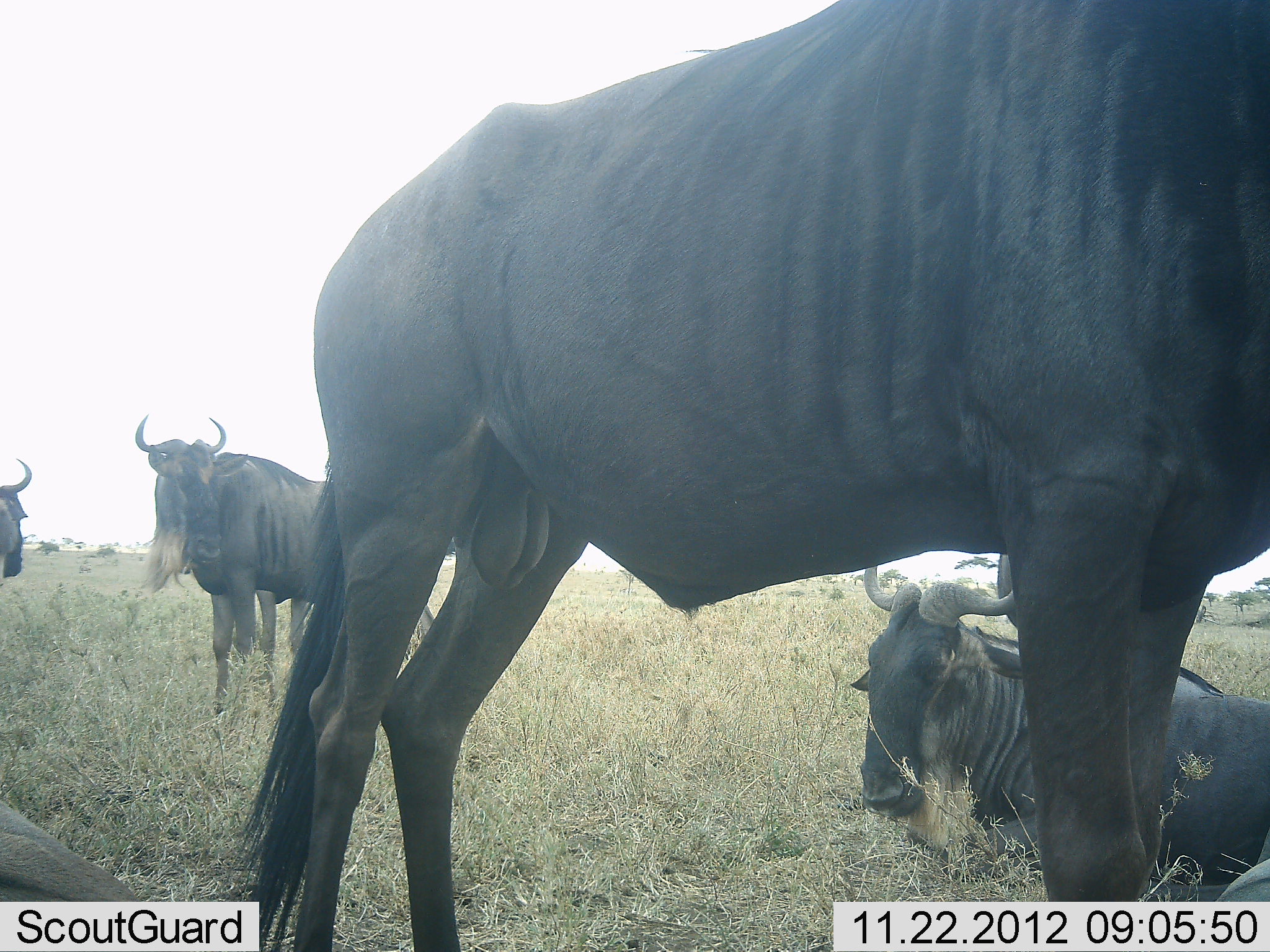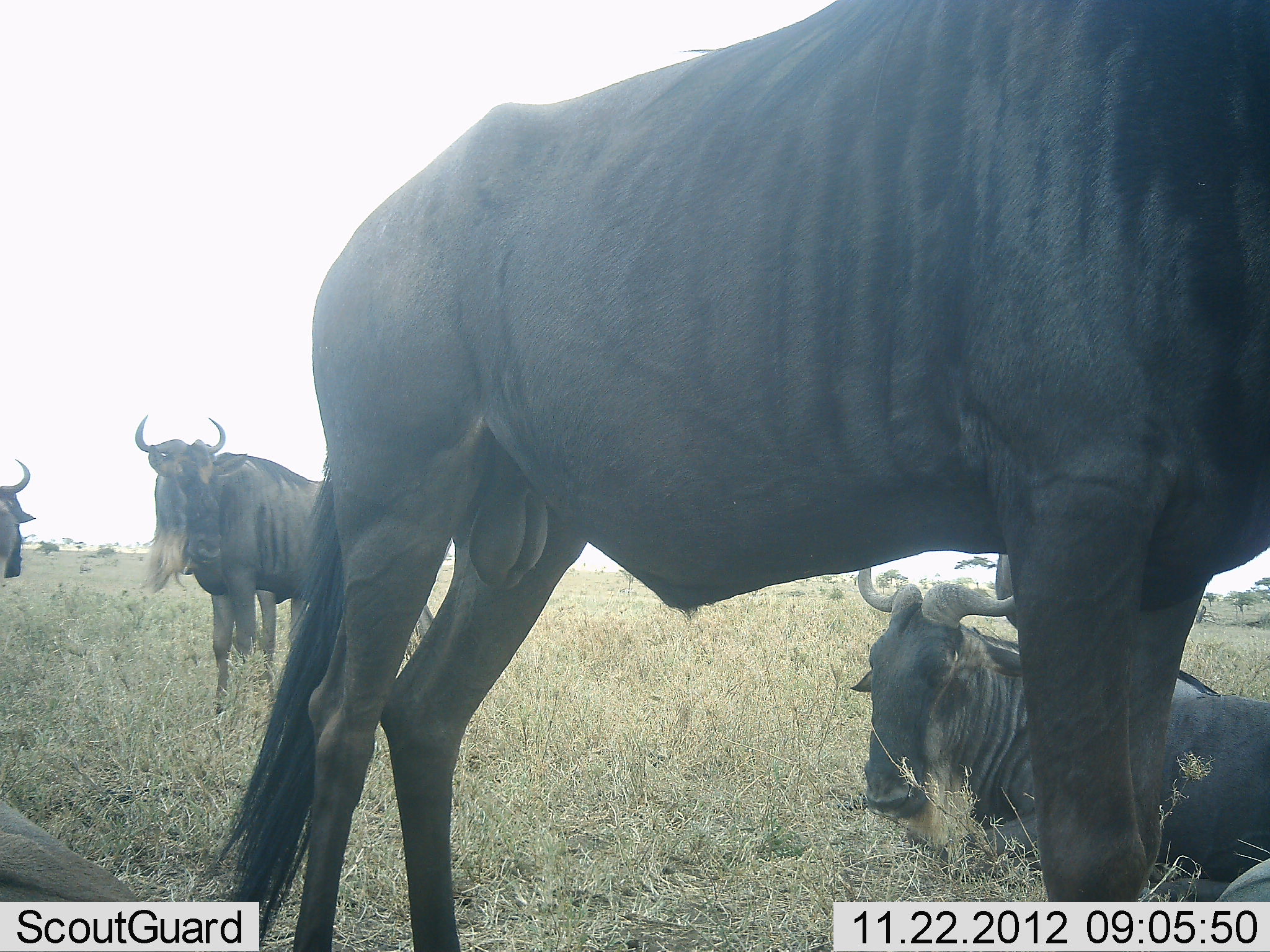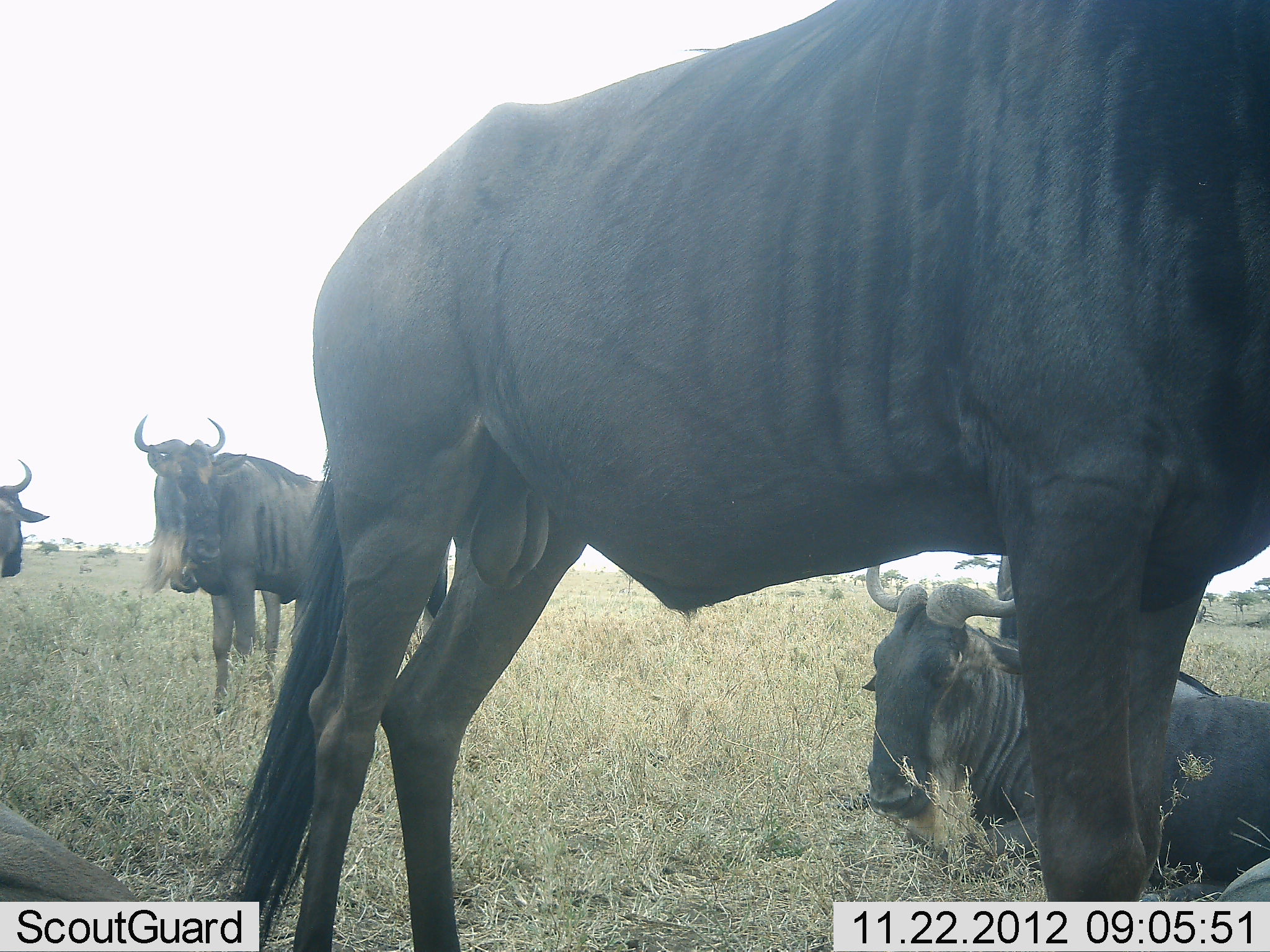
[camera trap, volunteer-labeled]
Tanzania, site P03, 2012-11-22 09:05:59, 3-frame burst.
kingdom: Animalia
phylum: Chordata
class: Mammalia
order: Artiodactyla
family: Bovidae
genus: Connochaetes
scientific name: Connochaetes taurinus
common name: blue wildebeest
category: wildebeest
Wildebeest (blue wildebeest) (Connochaetes taurinus), count 4. Behavior (volunteer vote fractions): standing 90%, resting 90%, moving 0%, interacting 0%. Young present (vote fraction): 0%. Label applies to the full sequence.